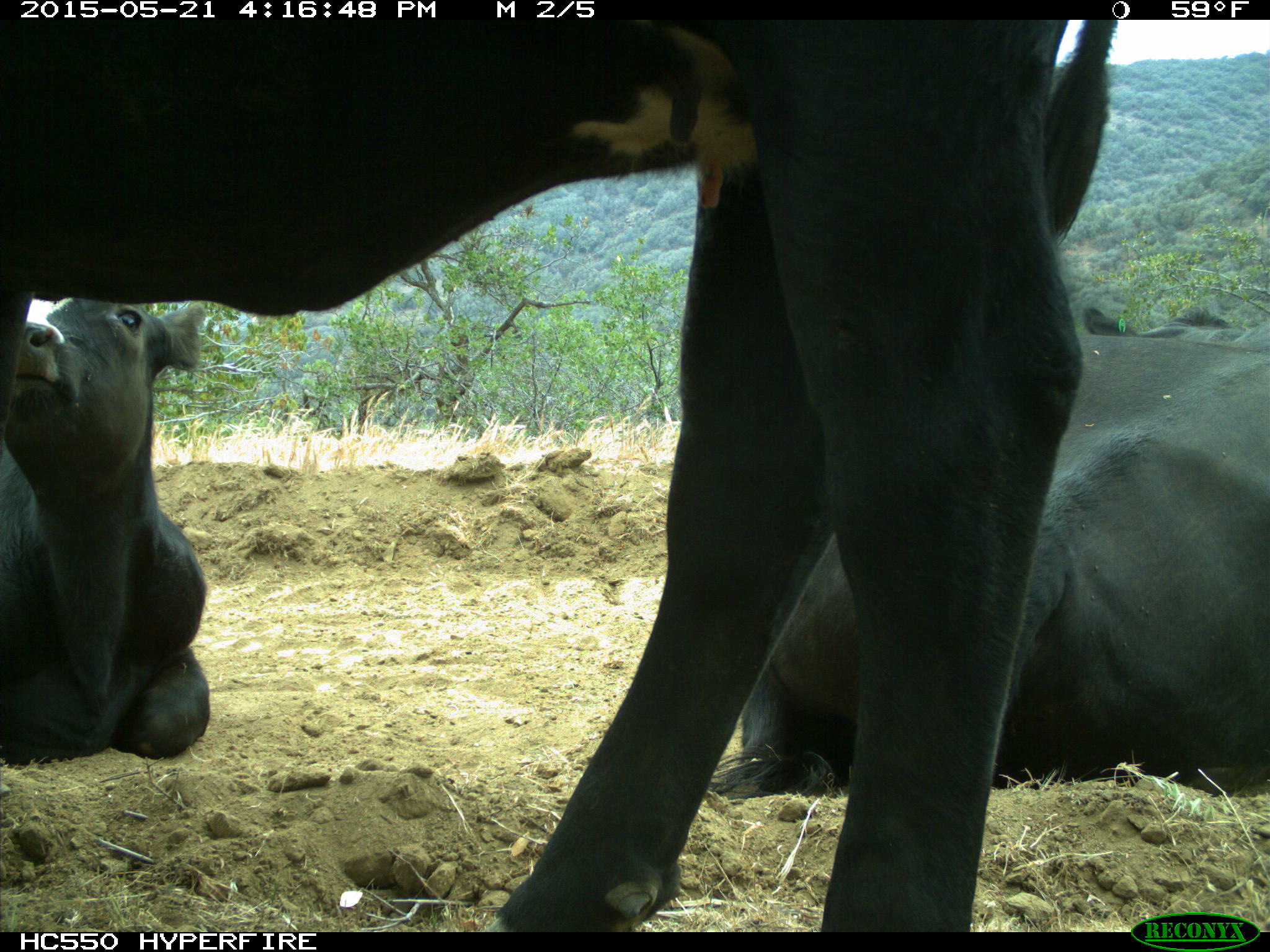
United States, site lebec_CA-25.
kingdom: Animalia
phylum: Chordata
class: Mammalia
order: Artiodactyla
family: Bovidae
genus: Bos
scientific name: Bos taurus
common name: domestic cow